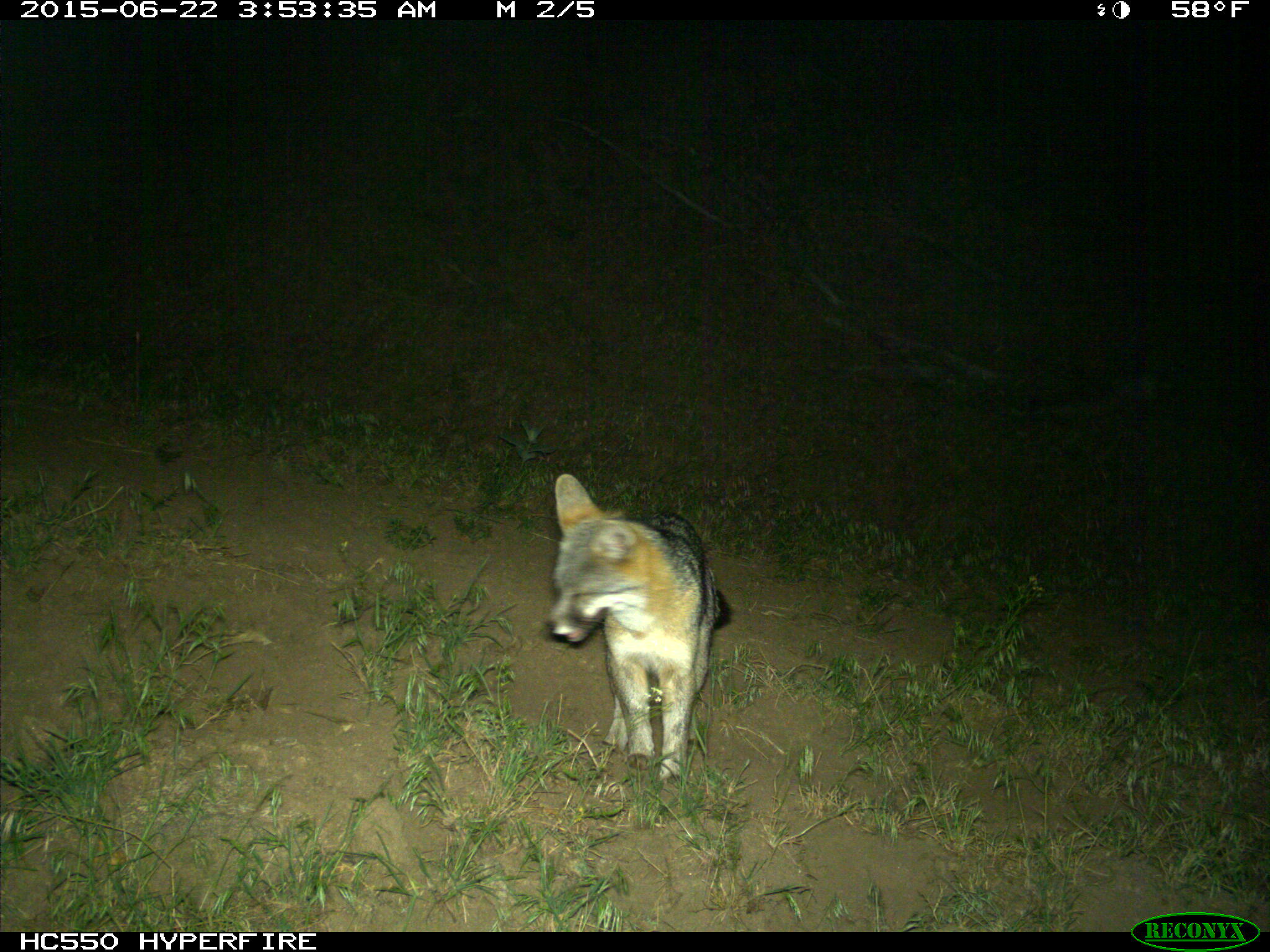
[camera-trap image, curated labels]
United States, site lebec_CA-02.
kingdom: Animalia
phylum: Chordata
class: Mammalia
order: Carnivora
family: Canidae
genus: Urocyon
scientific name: Urocyon cinereoargenteus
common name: gray fox